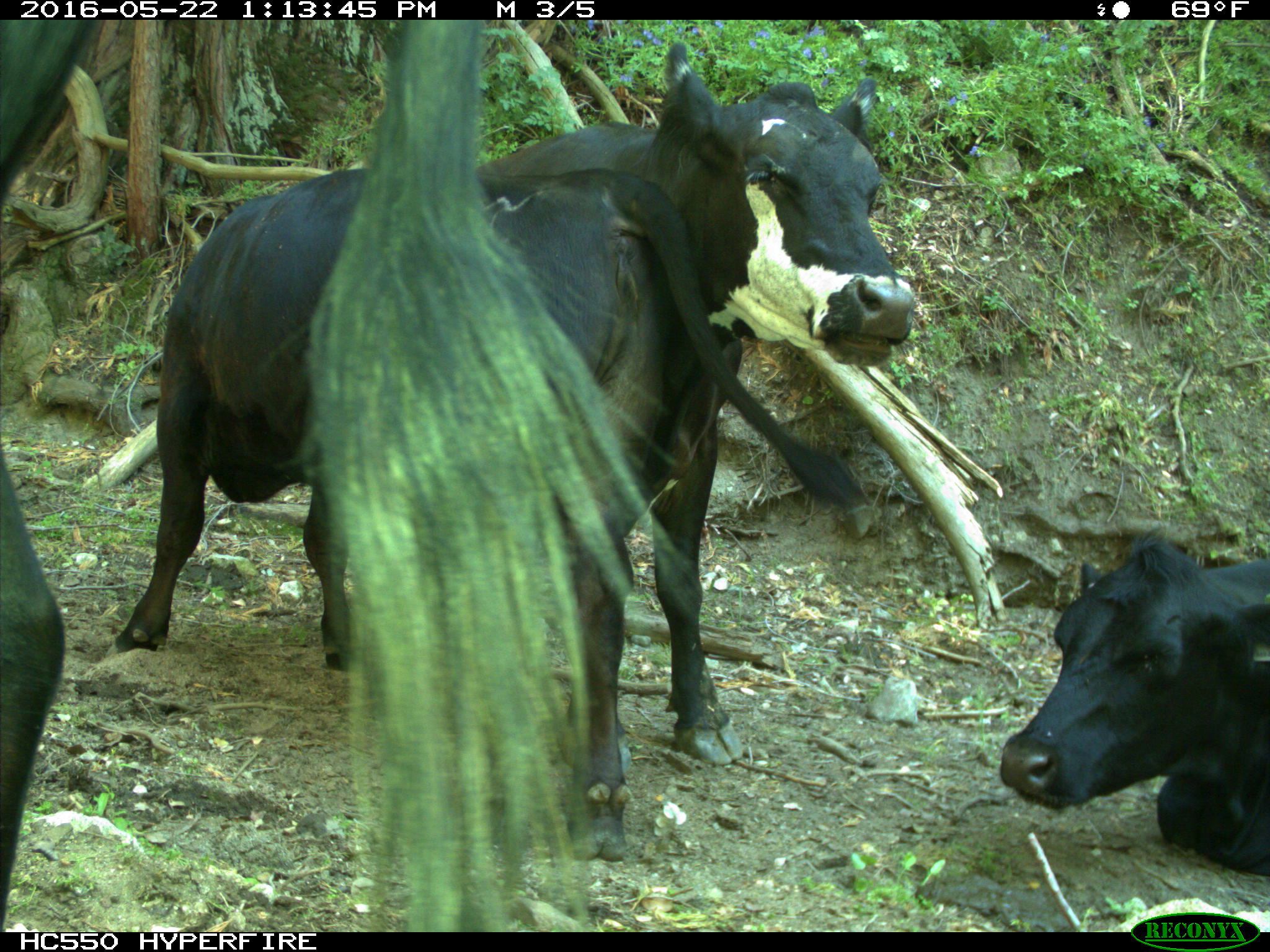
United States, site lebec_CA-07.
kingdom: Animalia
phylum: Chordata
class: Mammalia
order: Artiodactyla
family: Bovidae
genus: Bos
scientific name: Bos taurus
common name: domestic cow